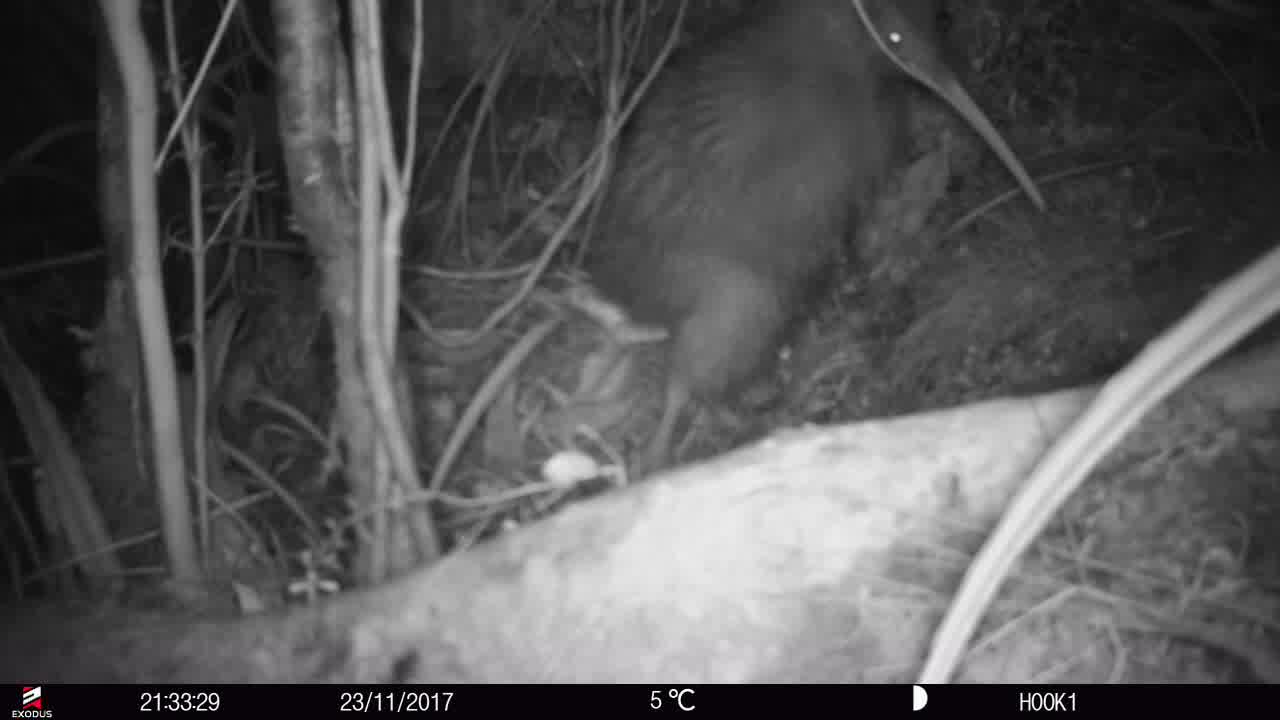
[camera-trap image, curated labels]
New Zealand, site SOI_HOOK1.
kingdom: Animalia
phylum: Chordata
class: Aves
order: Apterygiformes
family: Apterygidae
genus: Apteryx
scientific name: Apteryx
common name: kiwi